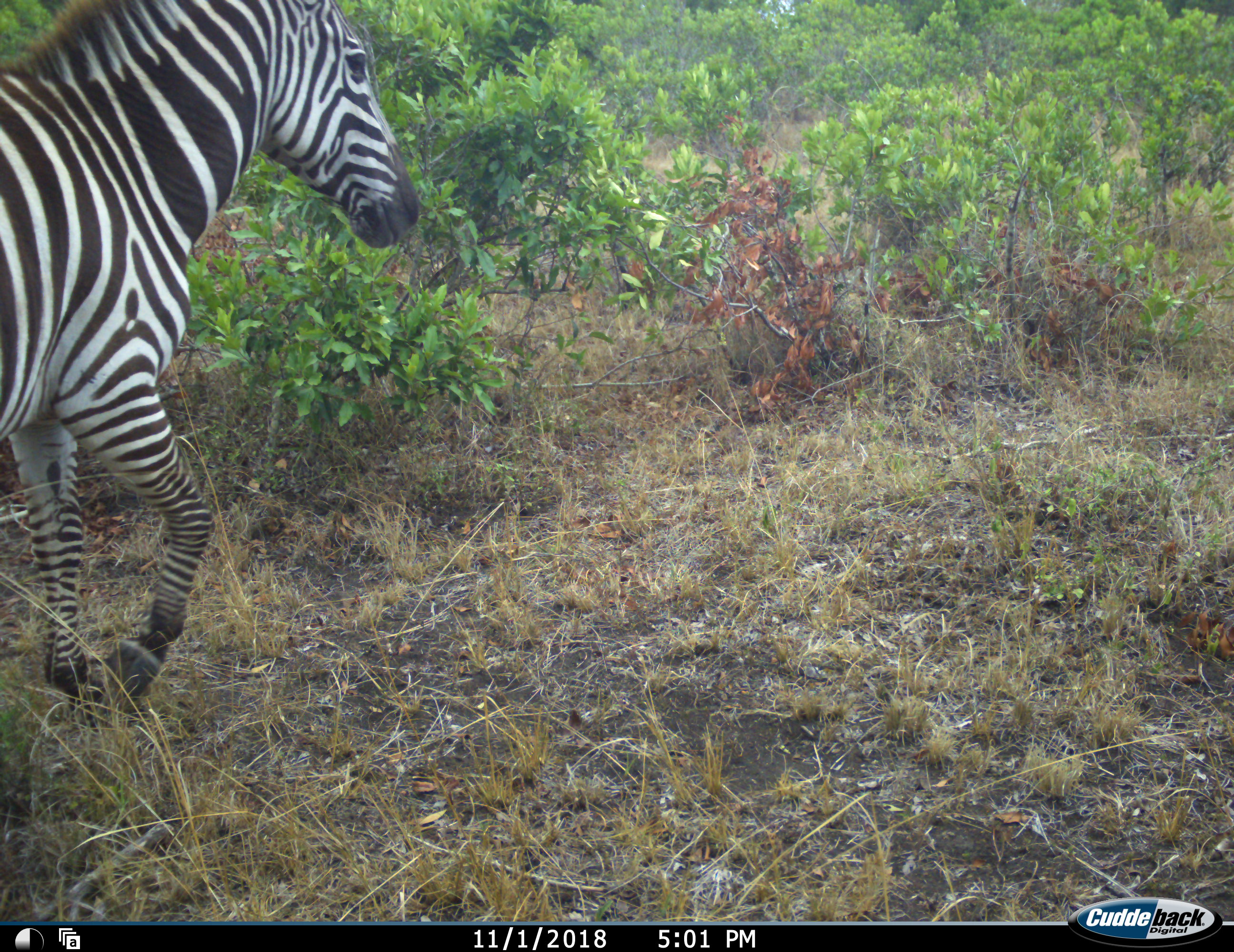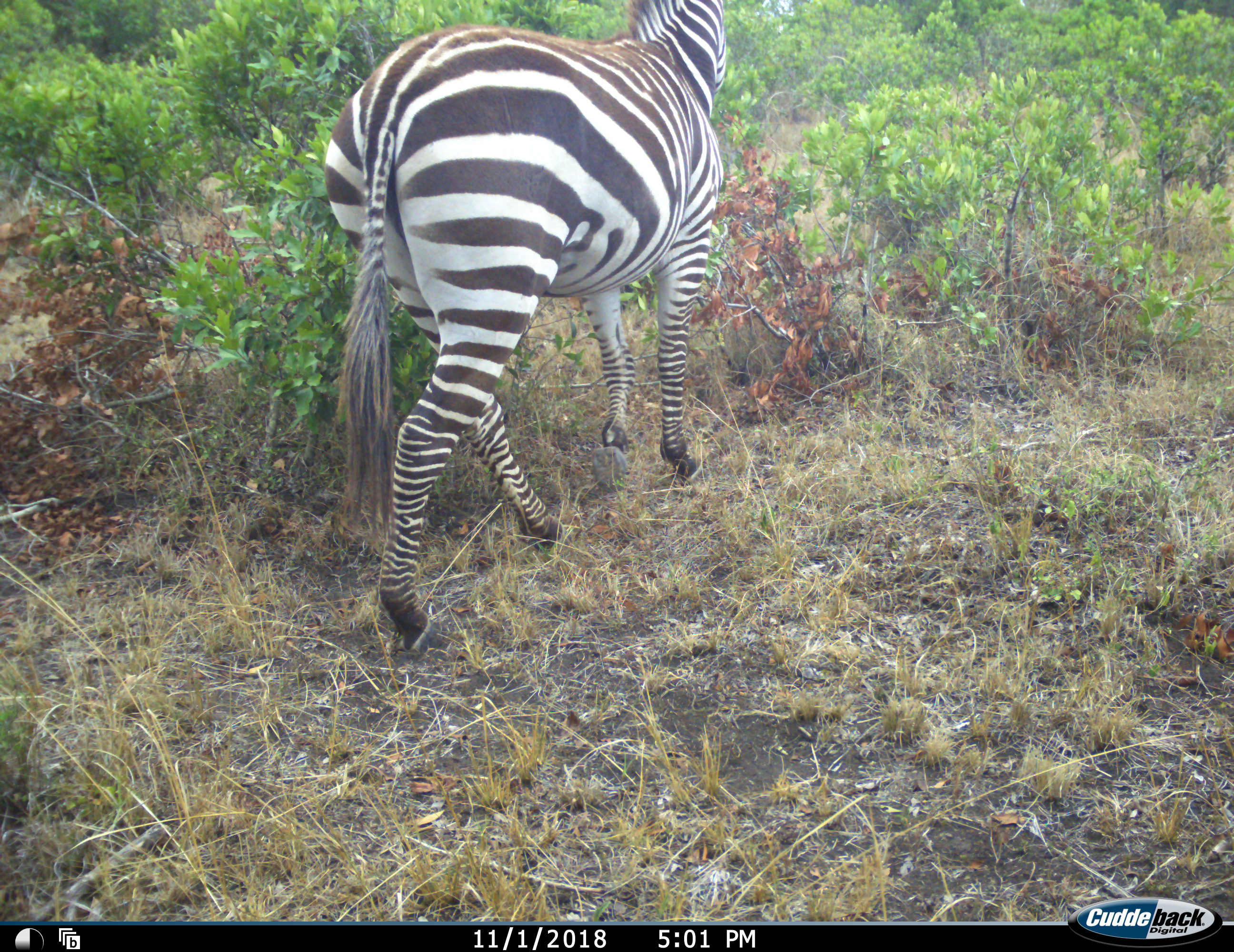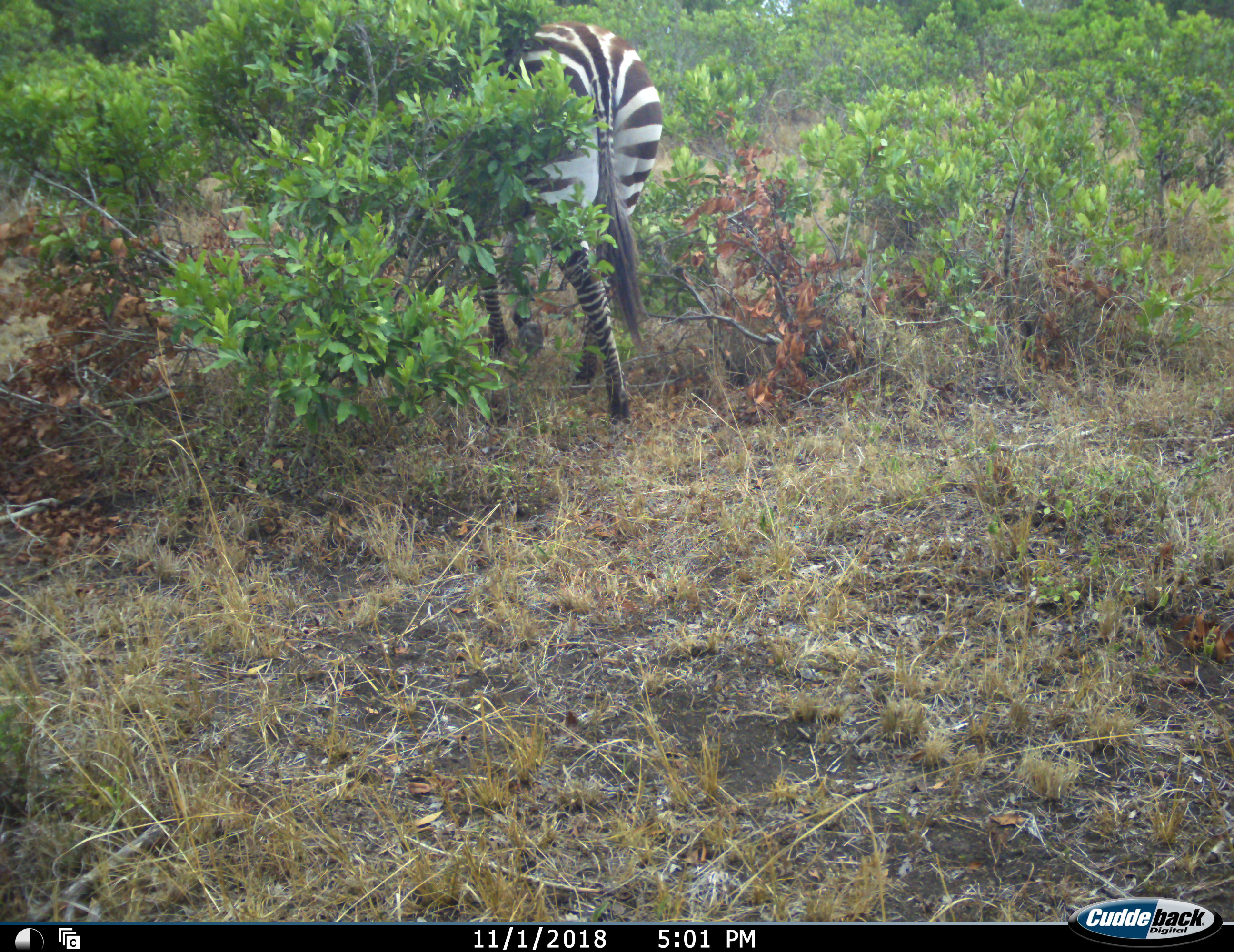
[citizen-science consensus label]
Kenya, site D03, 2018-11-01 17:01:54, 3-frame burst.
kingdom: Animalia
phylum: Chordata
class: Mammalia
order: Perissodactyla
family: Equidae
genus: Equus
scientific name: Equus quagga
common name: plains zebra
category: zebra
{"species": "zebra (plains zebra) (Equus quagga)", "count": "1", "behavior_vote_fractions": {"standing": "0%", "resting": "0%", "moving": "100%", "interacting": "0%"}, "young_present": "0%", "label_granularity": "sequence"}